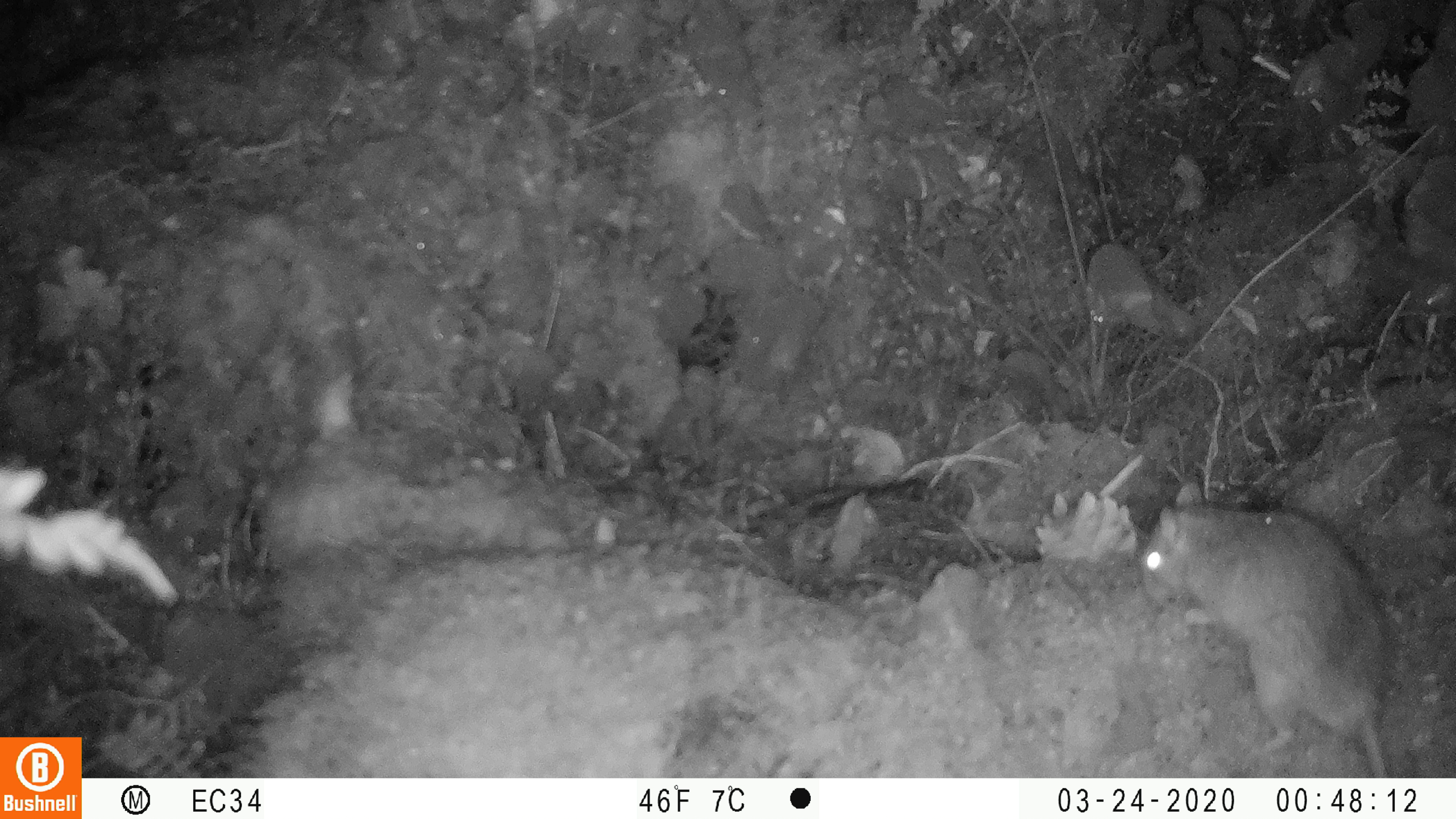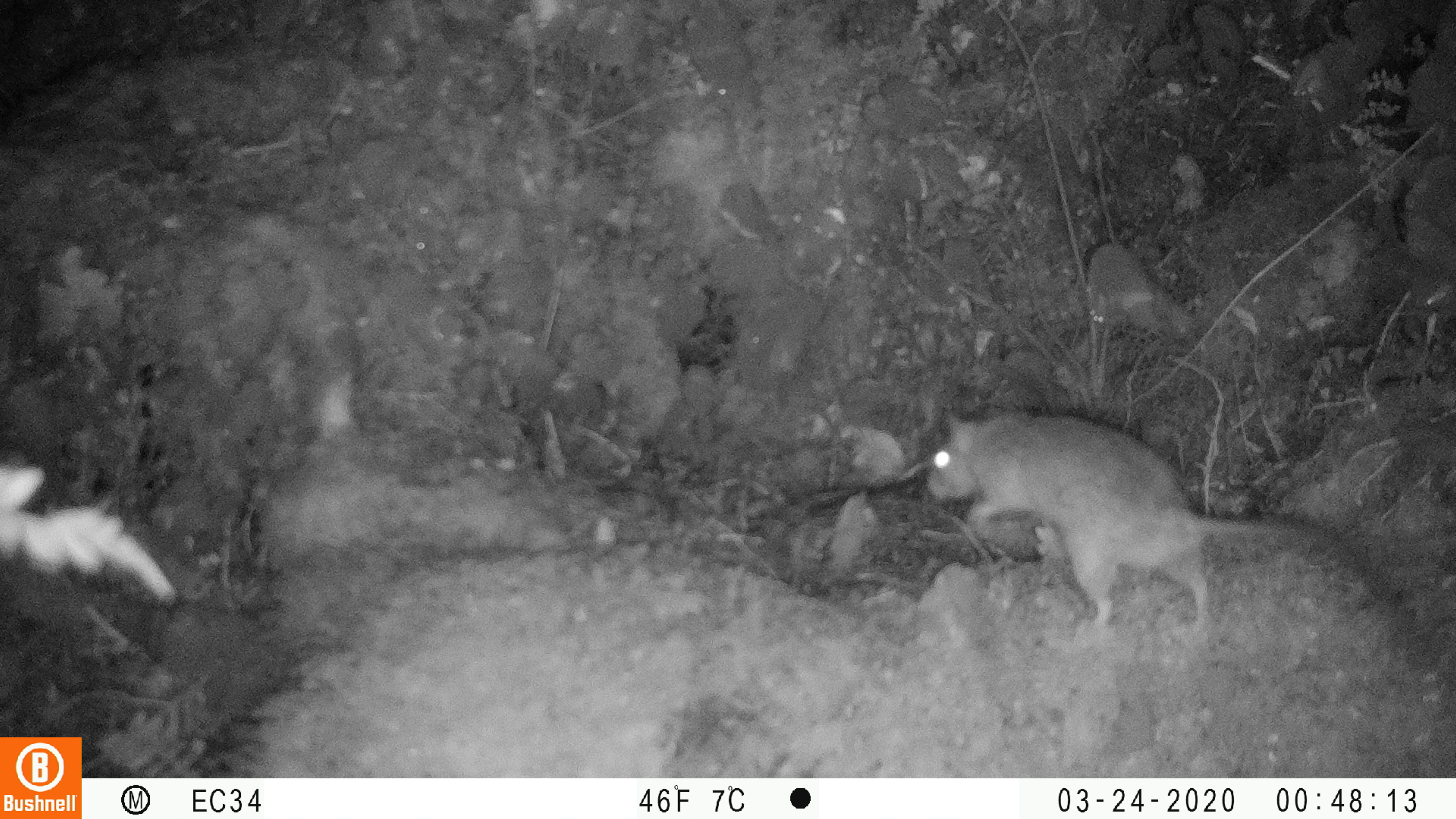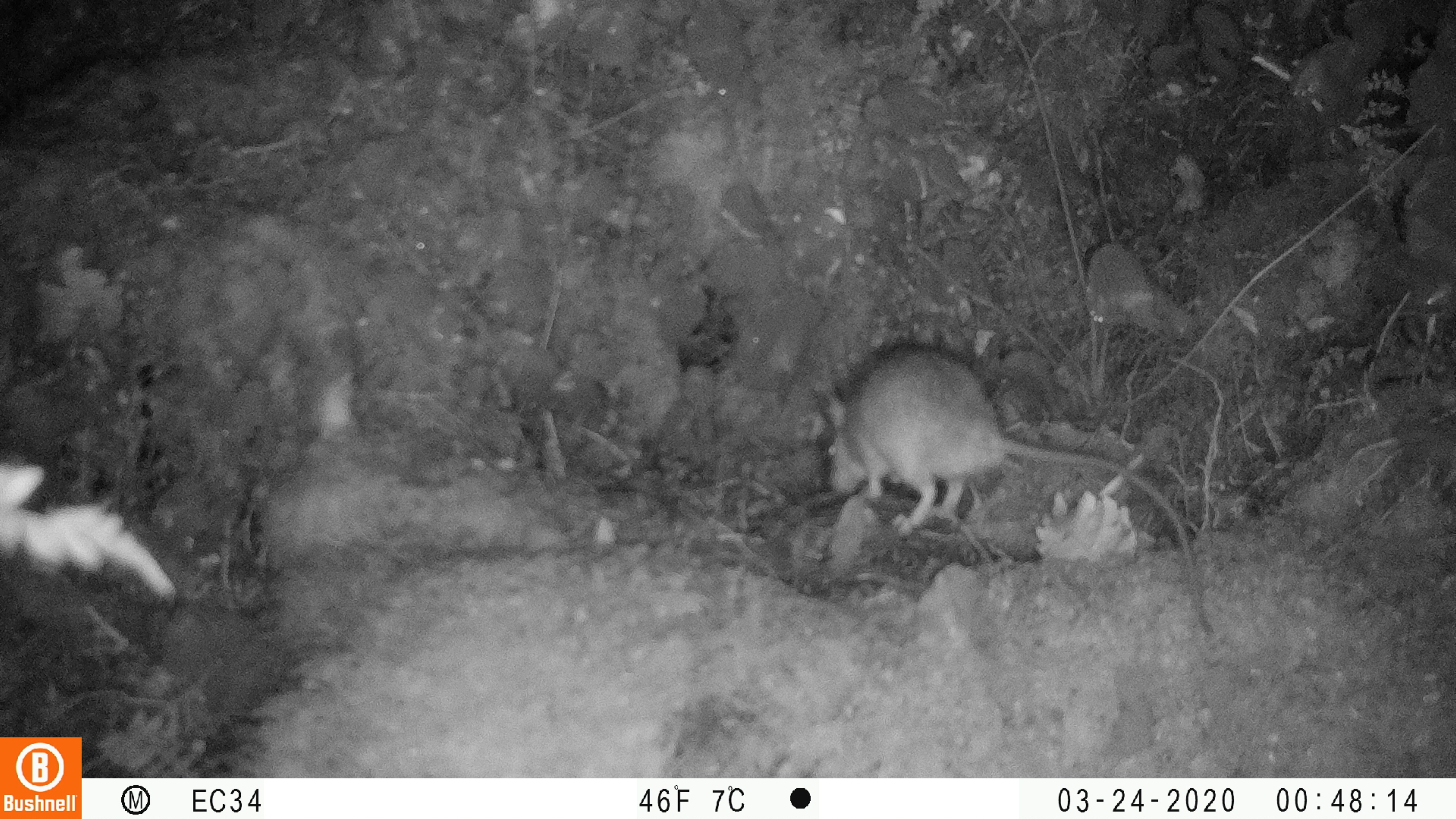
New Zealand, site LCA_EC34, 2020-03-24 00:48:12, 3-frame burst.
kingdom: Animalia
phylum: Chordata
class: Mammalia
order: Rodentia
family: Muridae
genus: Rattus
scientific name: Rattus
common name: rat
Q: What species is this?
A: Rat (Rattus).